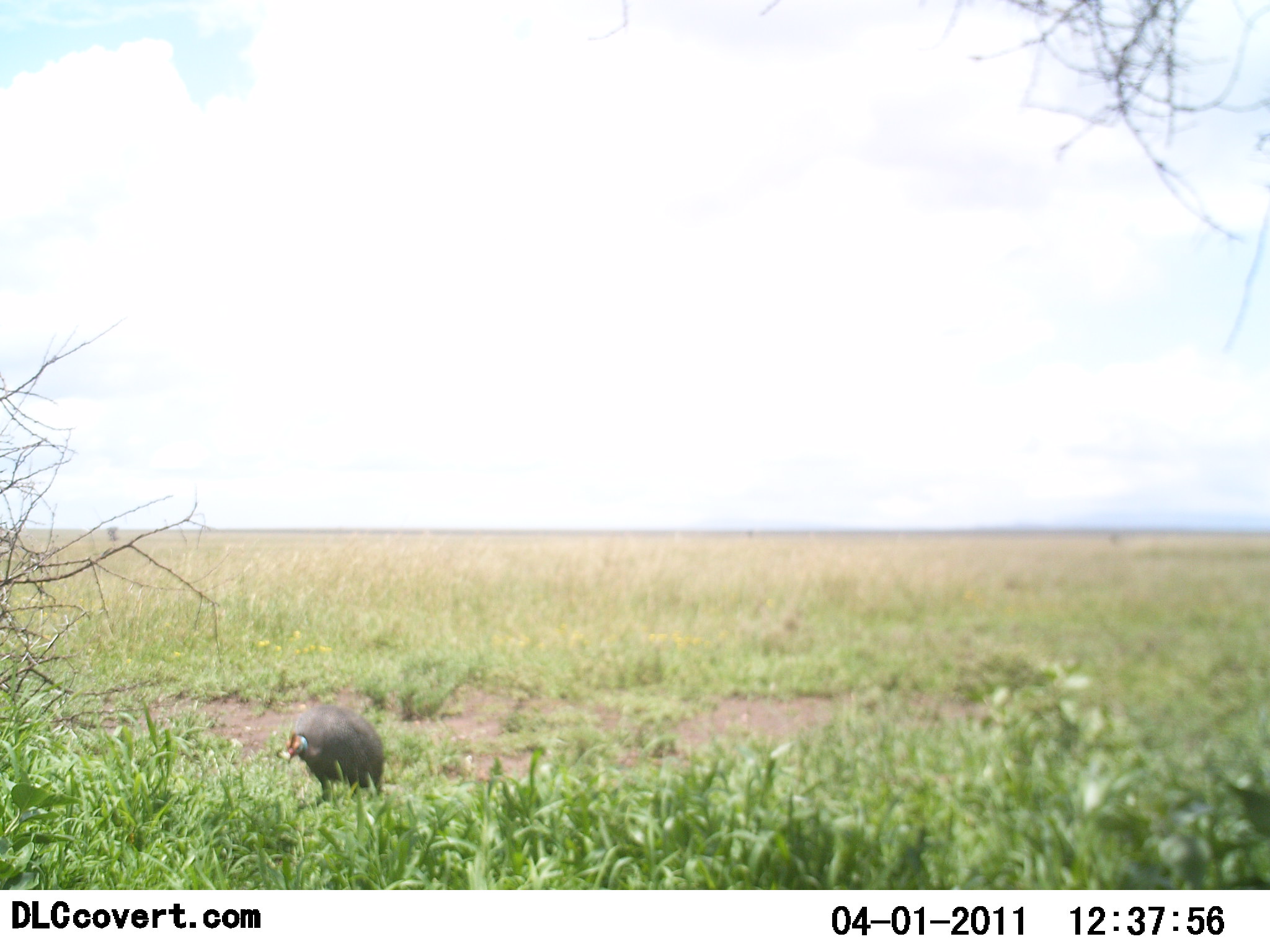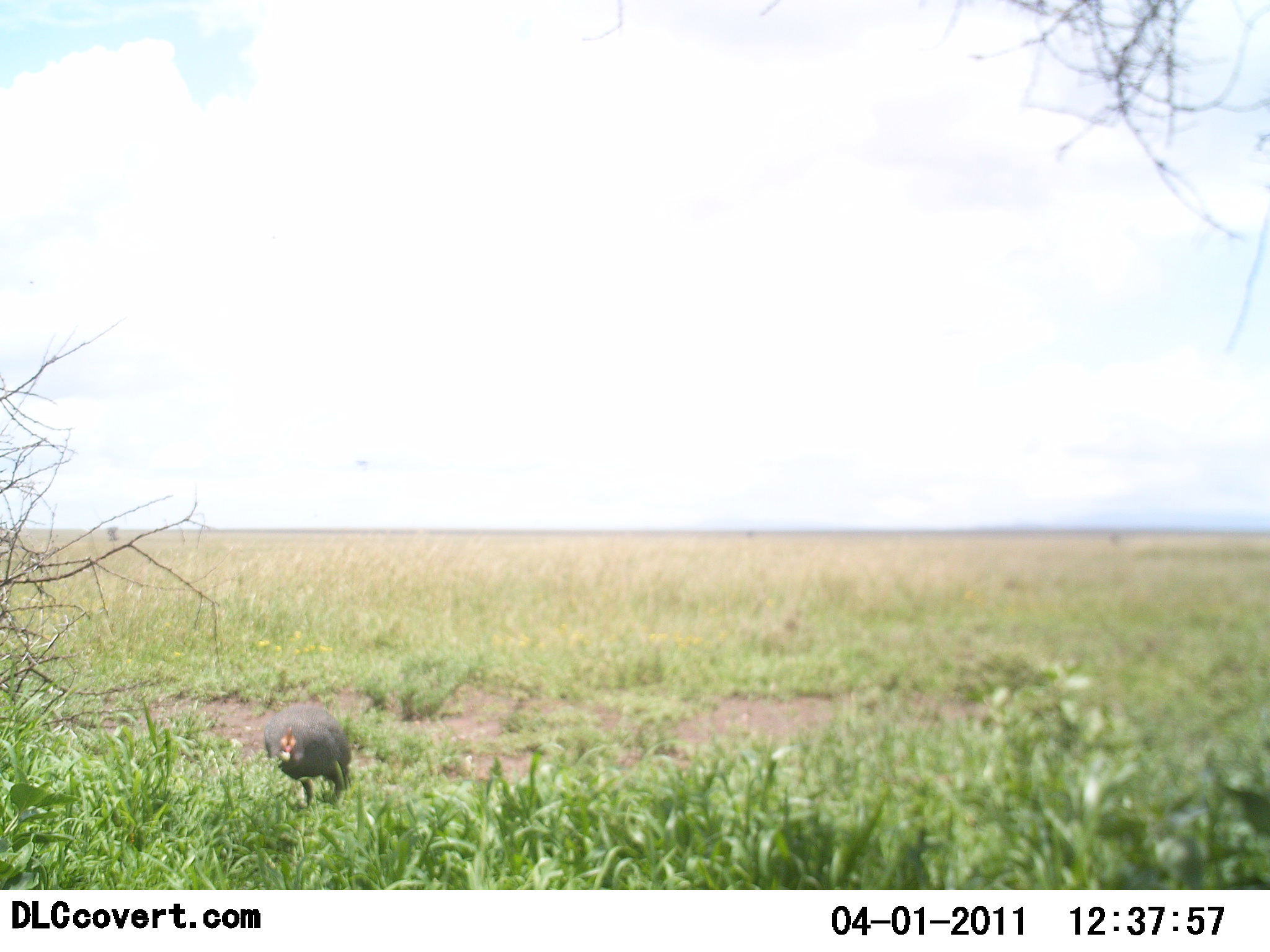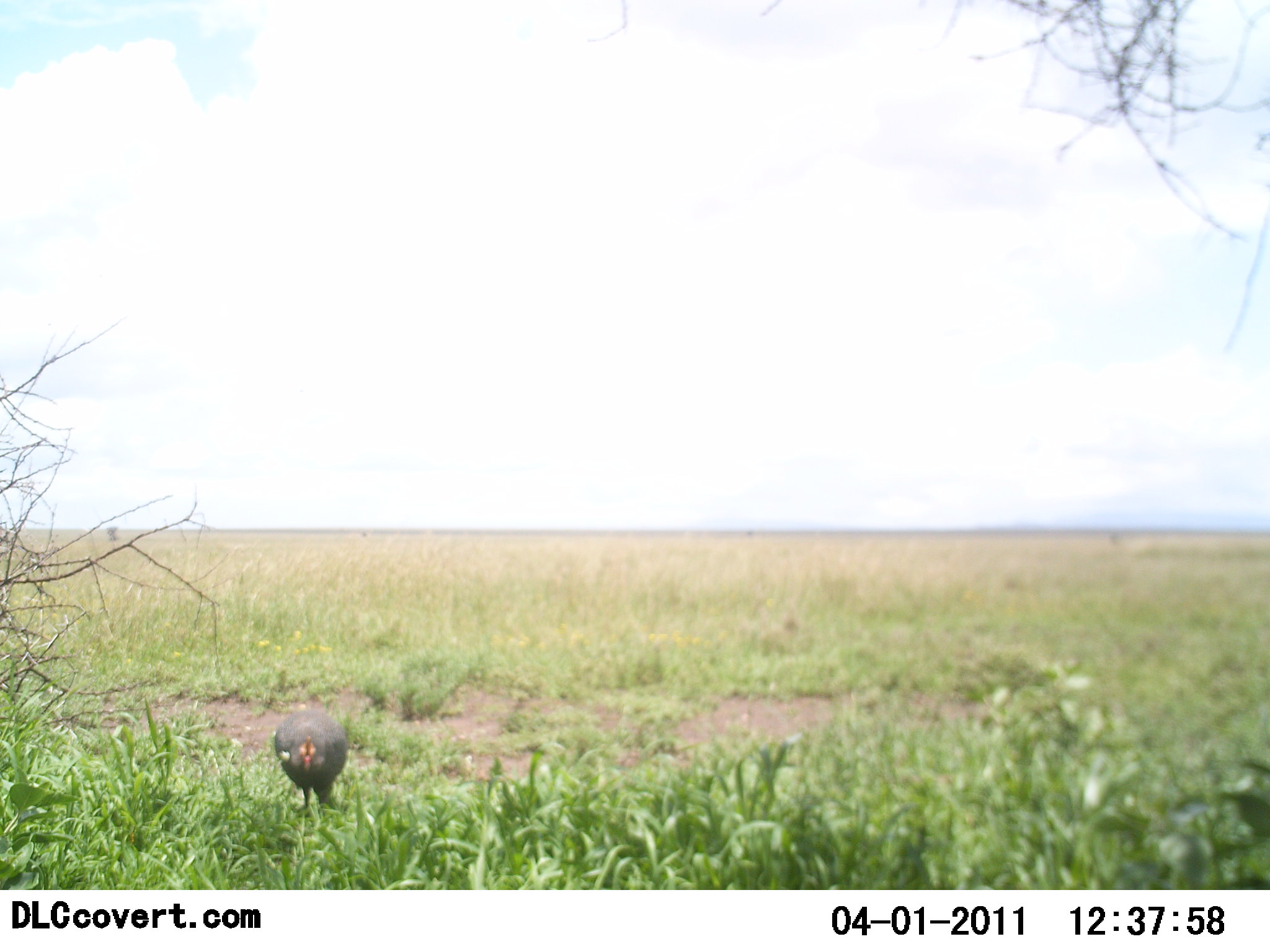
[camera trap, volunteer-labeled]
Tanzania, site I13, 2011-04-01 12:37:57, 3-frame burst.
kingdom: Animalia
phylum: Chordata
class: Aves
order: Galliformes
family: Numididae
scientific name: Numididae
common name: guinea fowl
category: guineafowl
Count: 1.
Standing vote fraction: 36%.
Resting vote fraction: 0%.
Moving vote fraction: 64%.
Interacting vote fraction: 0%.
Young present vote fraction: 0%.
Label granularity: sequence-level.